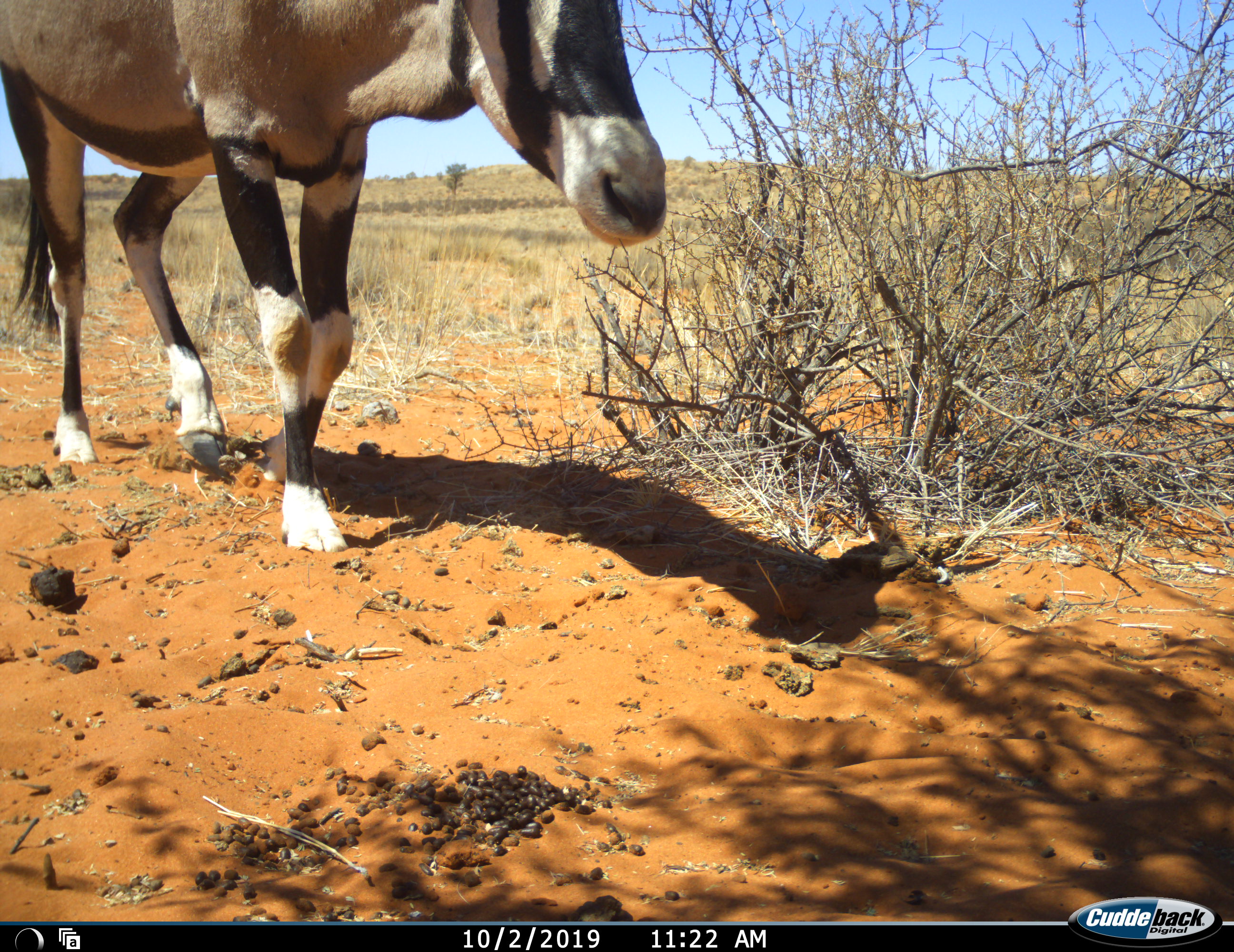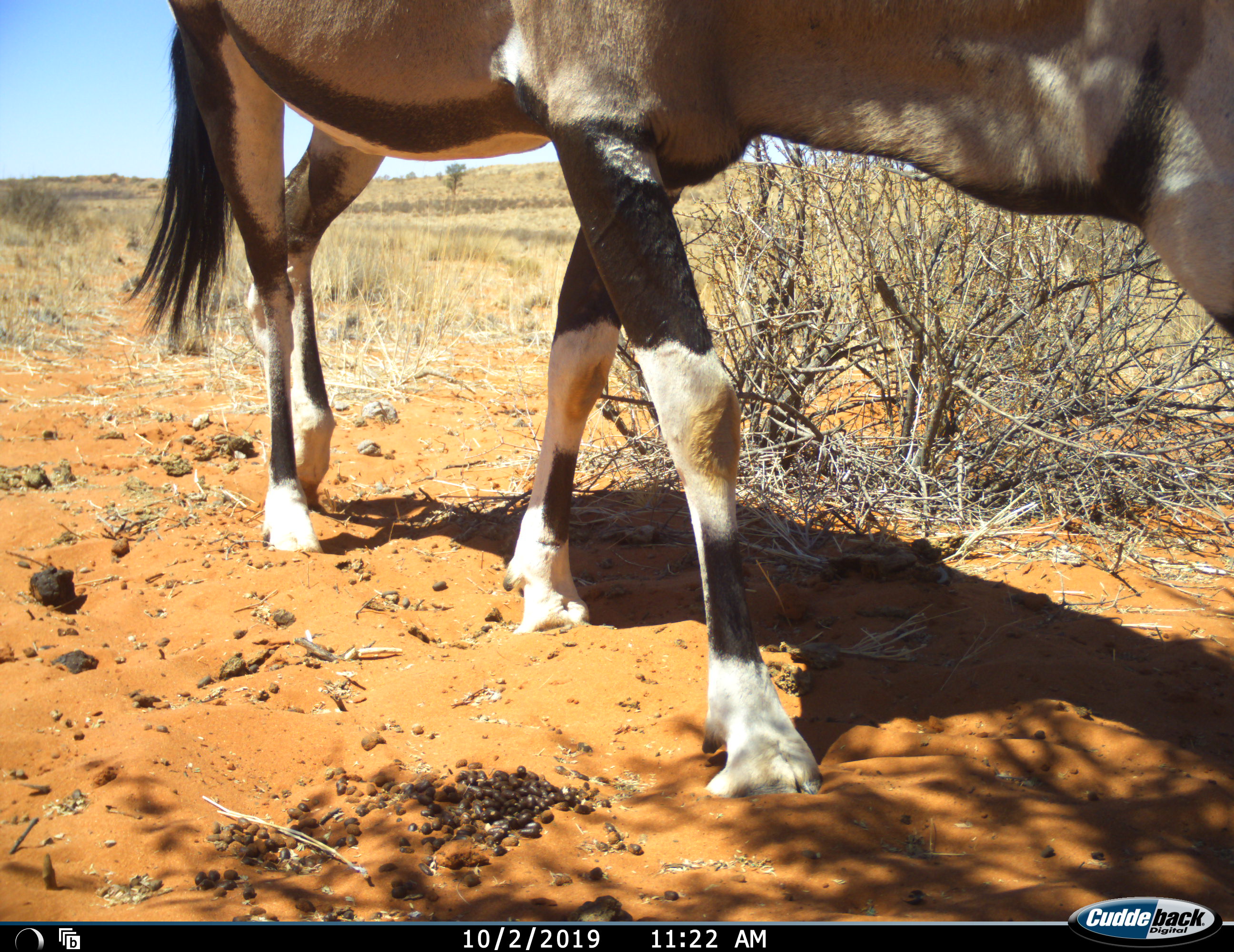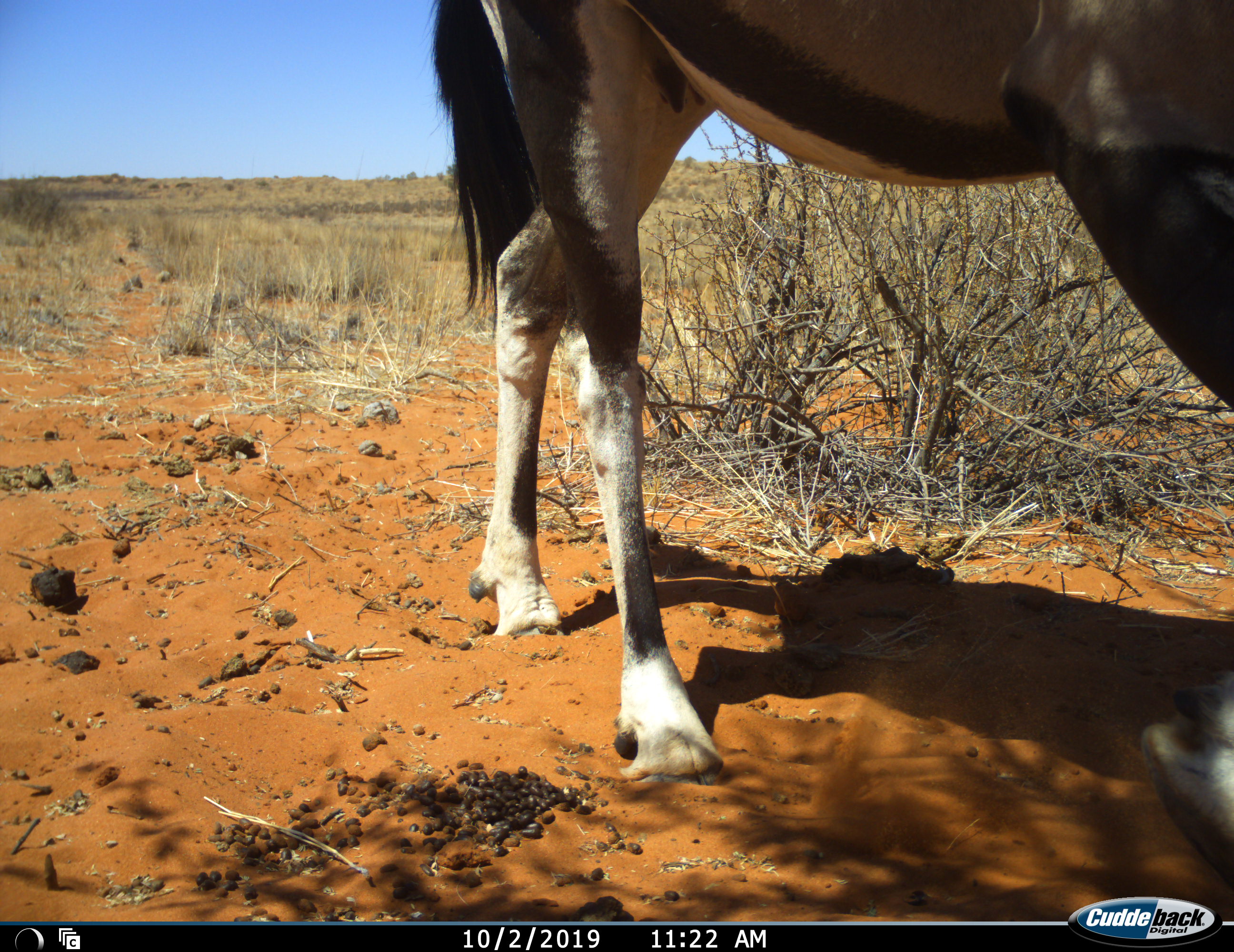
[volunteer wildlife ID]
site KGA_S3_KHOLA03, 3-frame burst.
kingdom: Animalia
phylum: Chordata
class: Mammalia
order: Artiodactyla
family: Bovidae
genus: Oryx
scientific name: Oryx gazella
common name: gemsbok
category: oryx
Oryx (gemsbok) (Oryx gazella), count 1. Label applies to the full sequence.